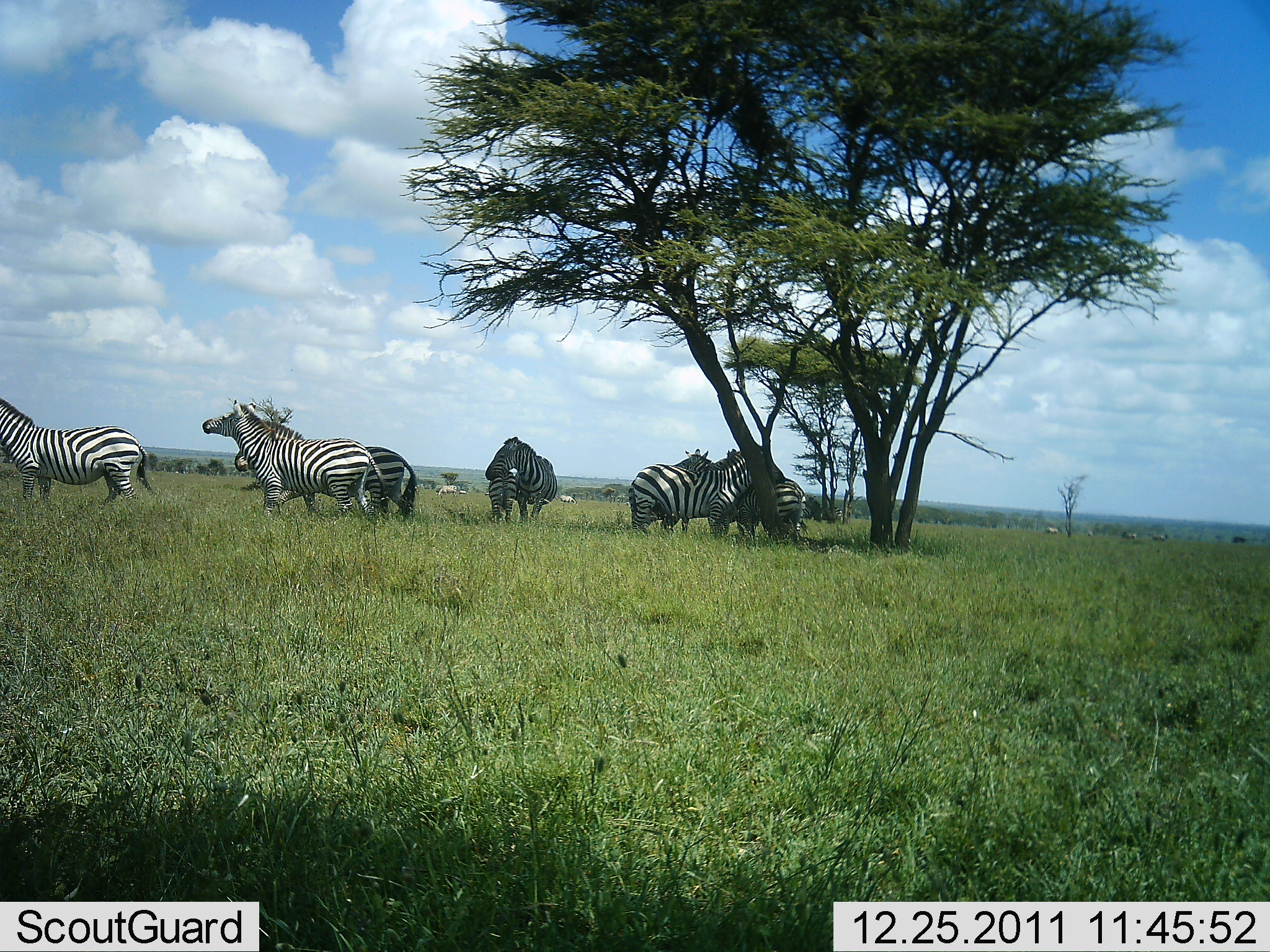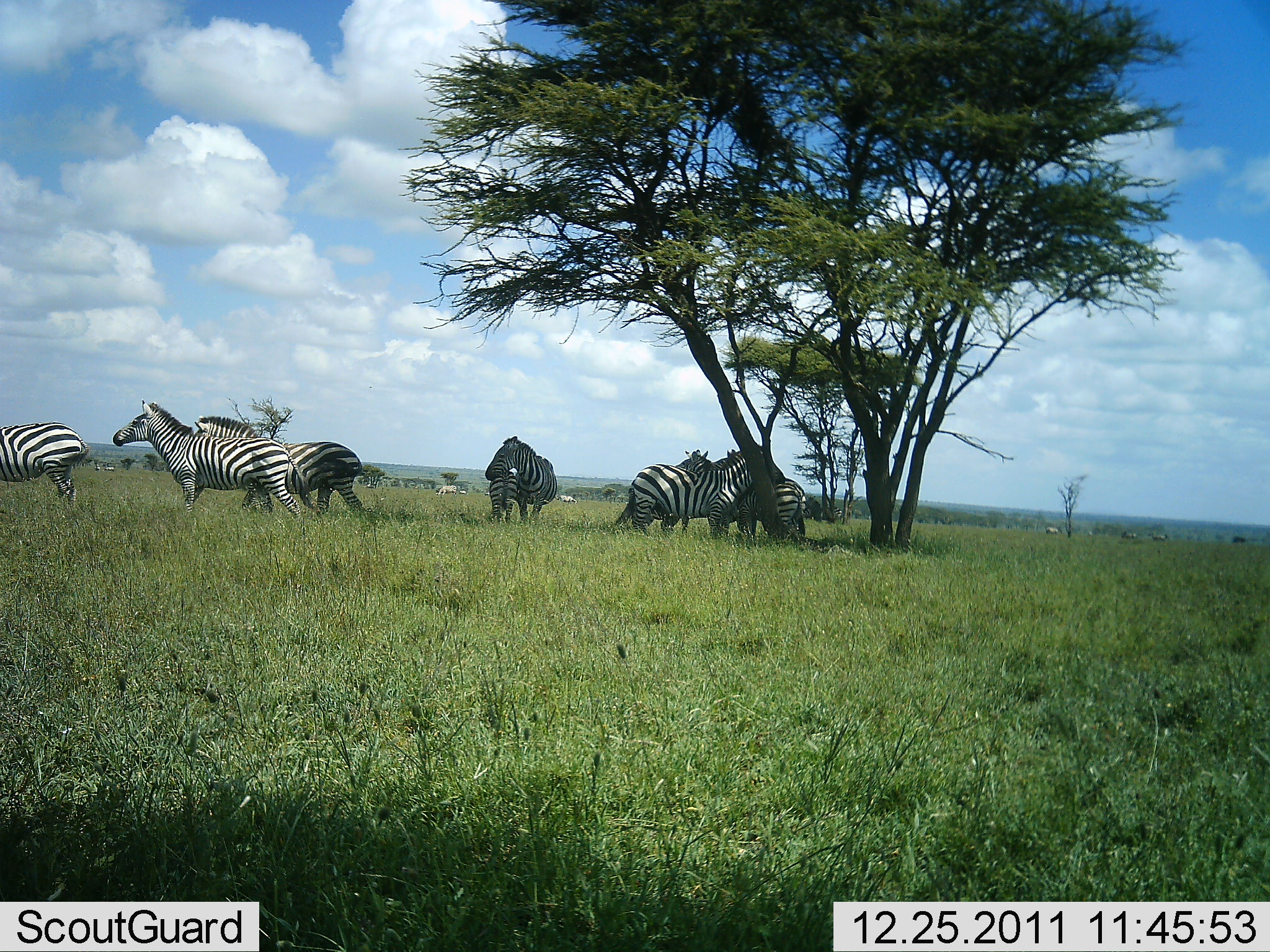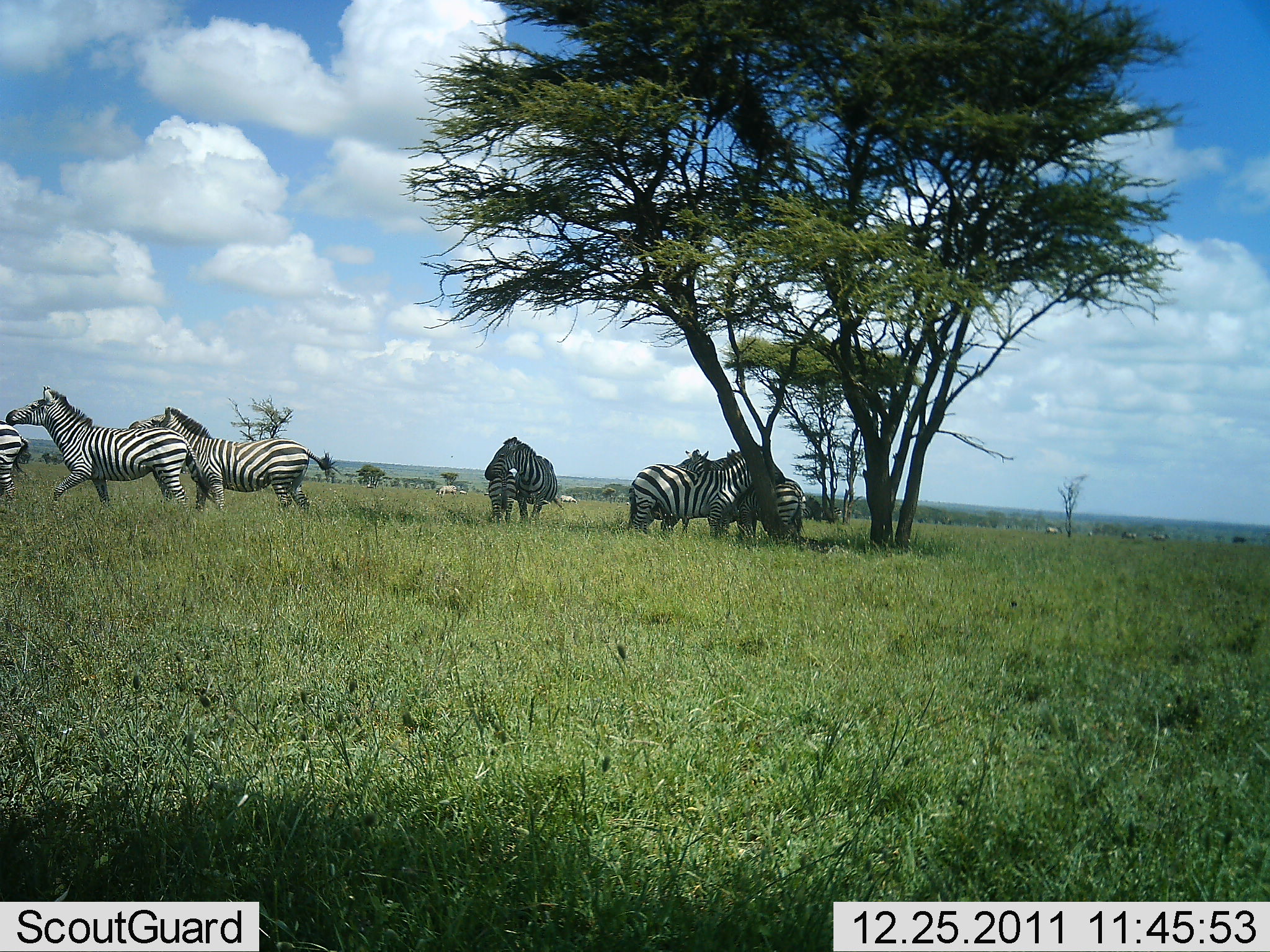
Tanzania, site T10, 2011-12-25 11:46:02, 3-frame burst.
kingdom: Animalia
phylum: Chordata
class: Mammalia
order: Perissodactyla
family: Equidae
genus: Equus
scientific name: Equus quagga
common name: plains zebra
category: zebra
Zebra (plains zebra) (Equus quagga), count 7. Behavior (volunteer vote fractions): standing 64%, resting 27%, moving 73%, interacting 9%. Young present (vote fraction): 0%. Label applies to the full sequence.